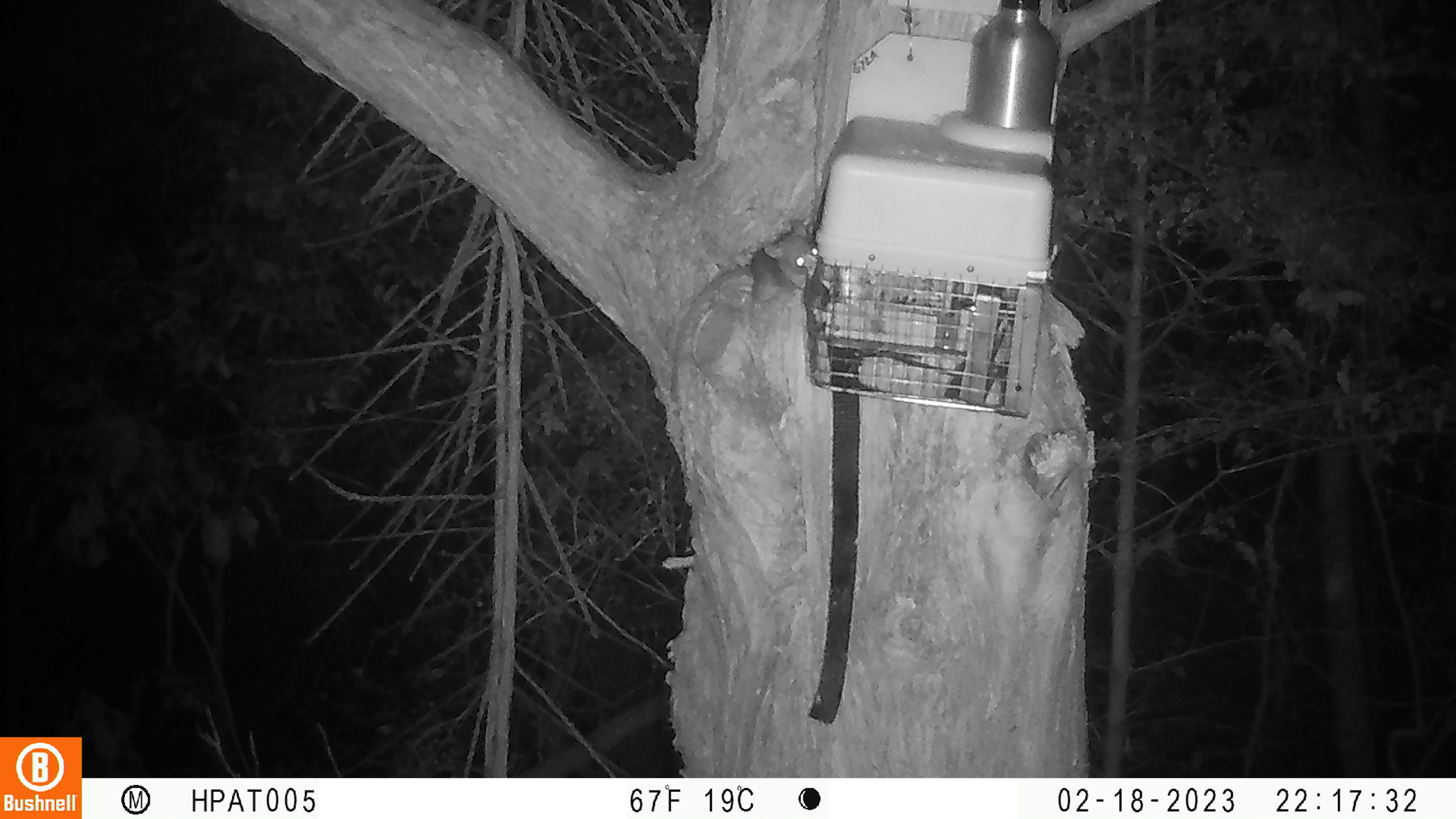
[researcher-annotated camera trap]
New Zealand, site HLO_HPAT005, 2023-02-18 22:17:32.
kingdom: Animalia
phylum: Chordata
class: Mammalia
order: Rodentia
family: Muridae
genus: Rattus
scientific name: Rattus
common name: rat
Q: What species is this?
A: Rat (Rattus).